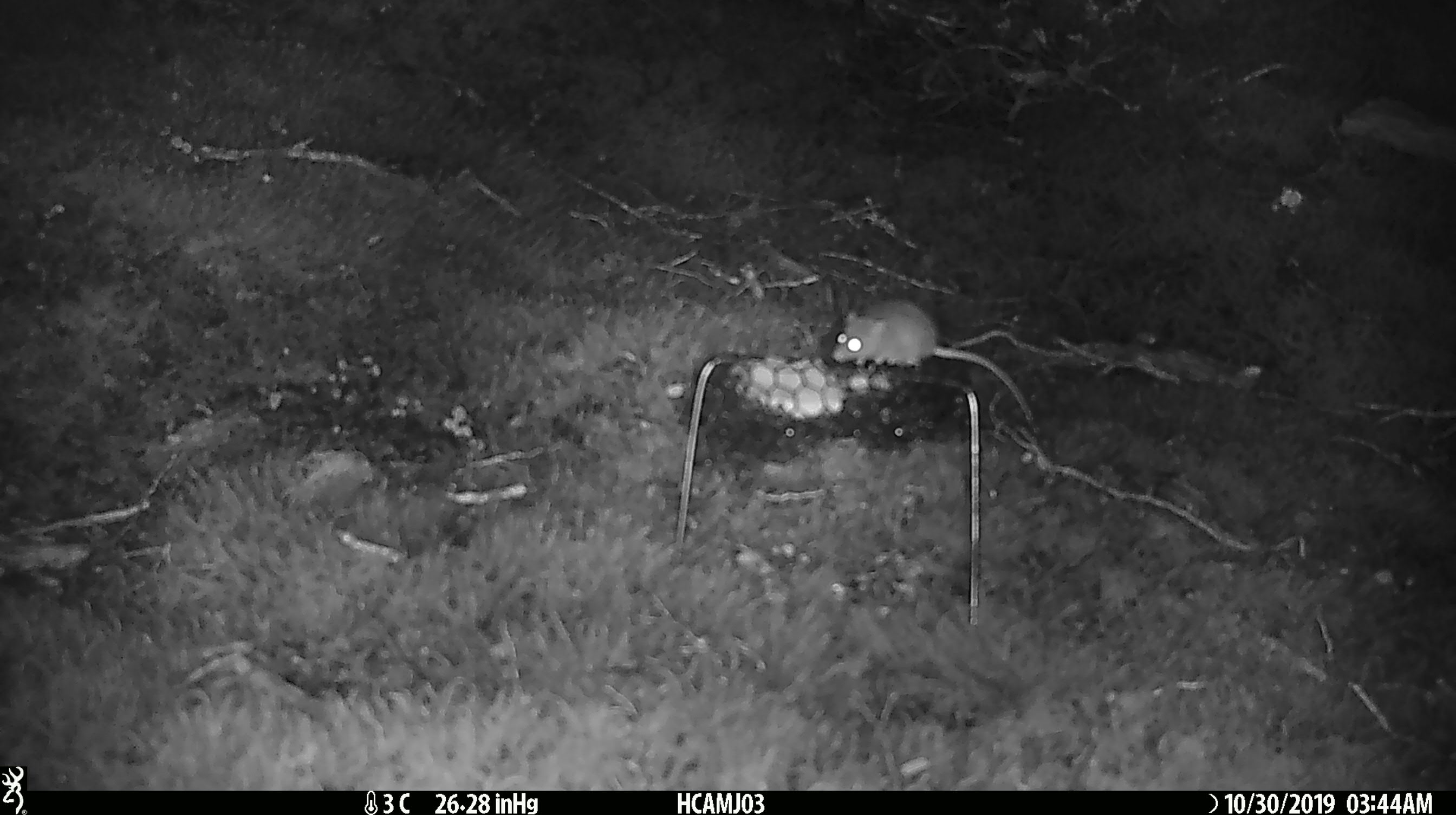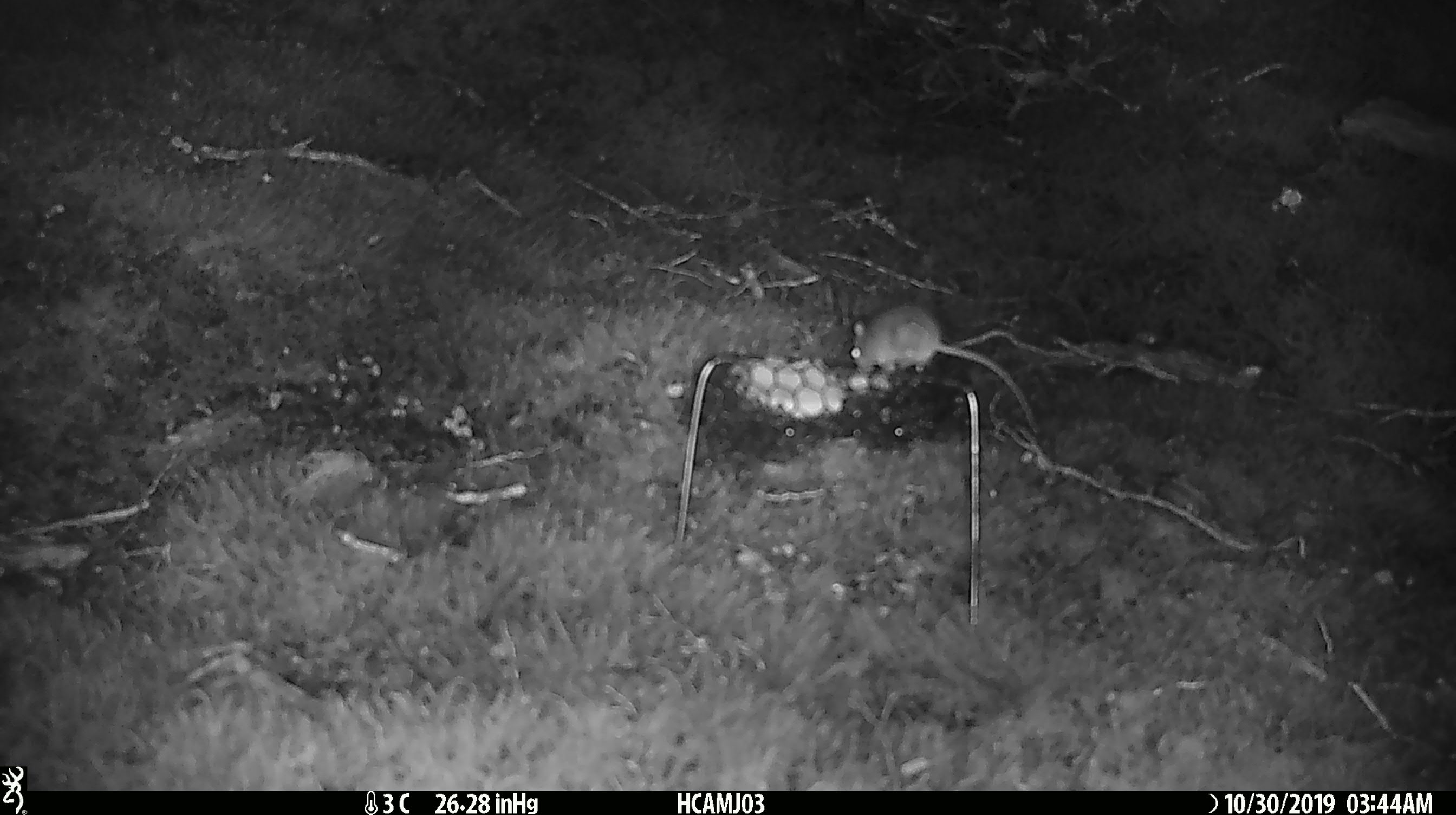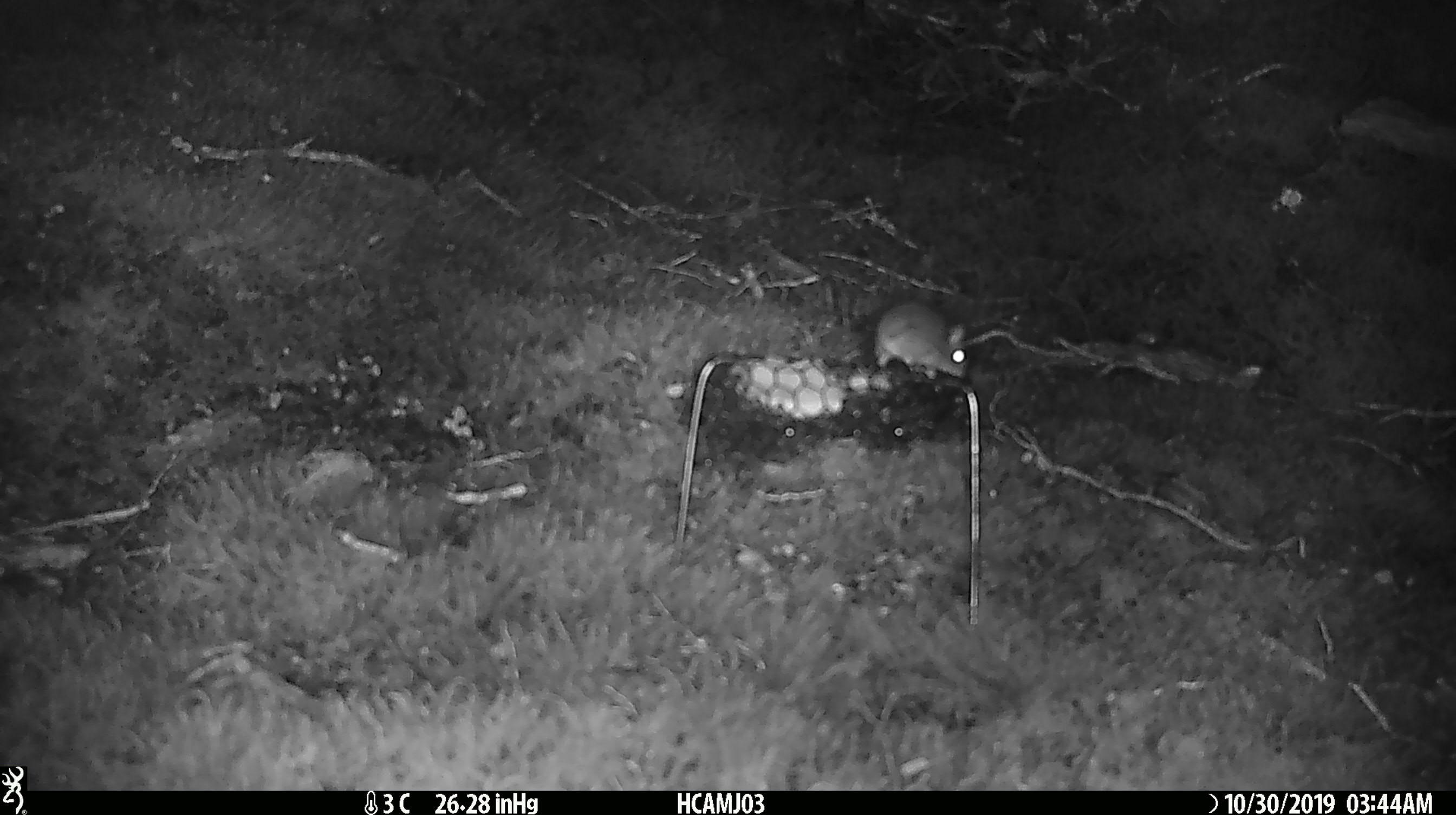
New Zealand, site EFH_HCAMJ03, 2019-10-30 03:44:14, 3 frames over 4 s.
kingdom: Animalia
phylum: Chordata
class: Mammalia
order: Rodentia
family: Muridae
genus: Mus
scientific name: Mus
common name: mouse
Mouse (Mus).